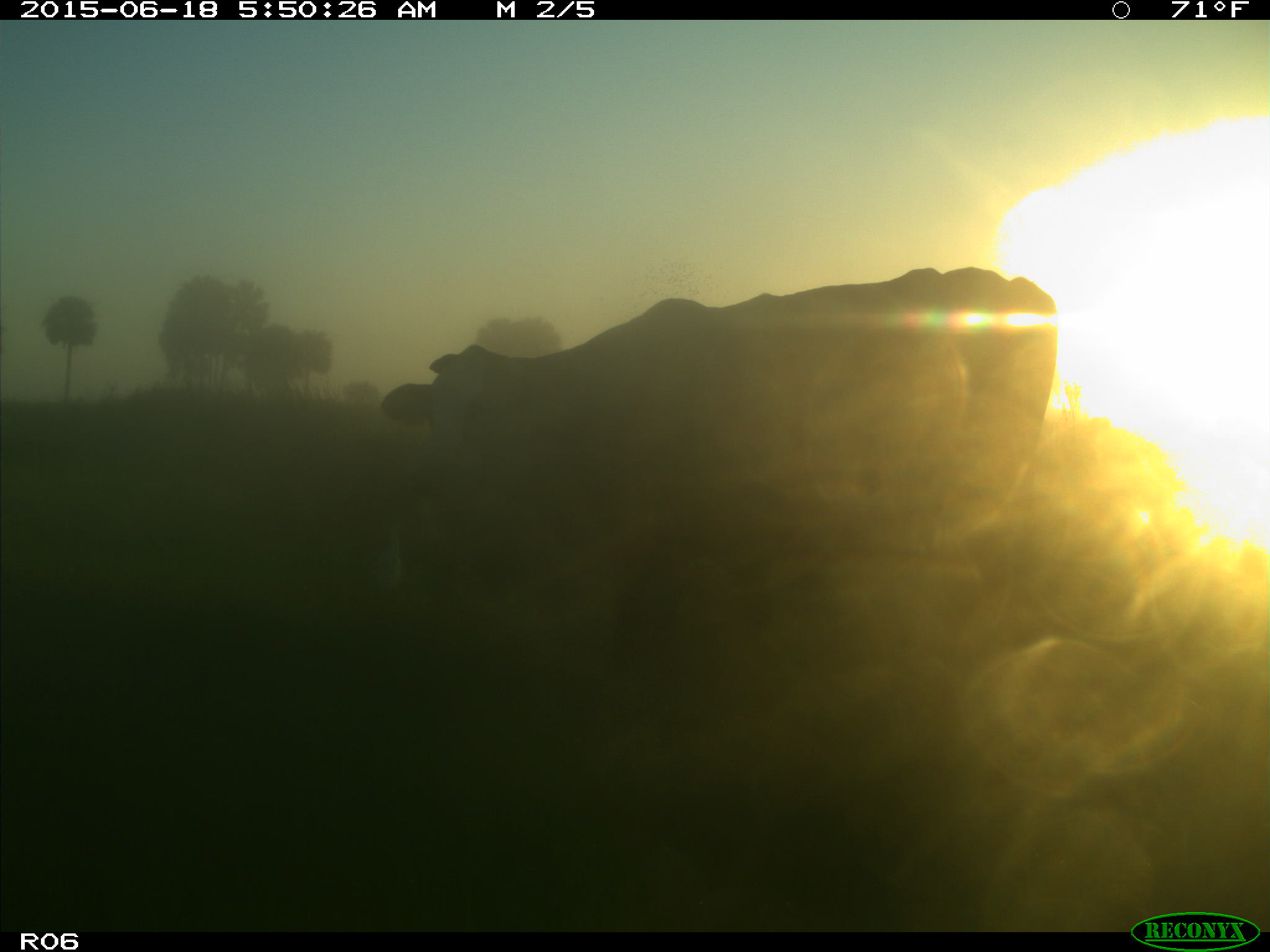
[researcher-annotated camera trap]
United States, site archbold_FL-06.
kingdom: Animalia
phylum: Chordata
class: Mammalia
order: Artiodactyla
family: Bovidae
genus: Bos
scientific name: Bos taurus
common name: domestic cow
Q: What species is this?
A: Bos taurus (domestic cow).